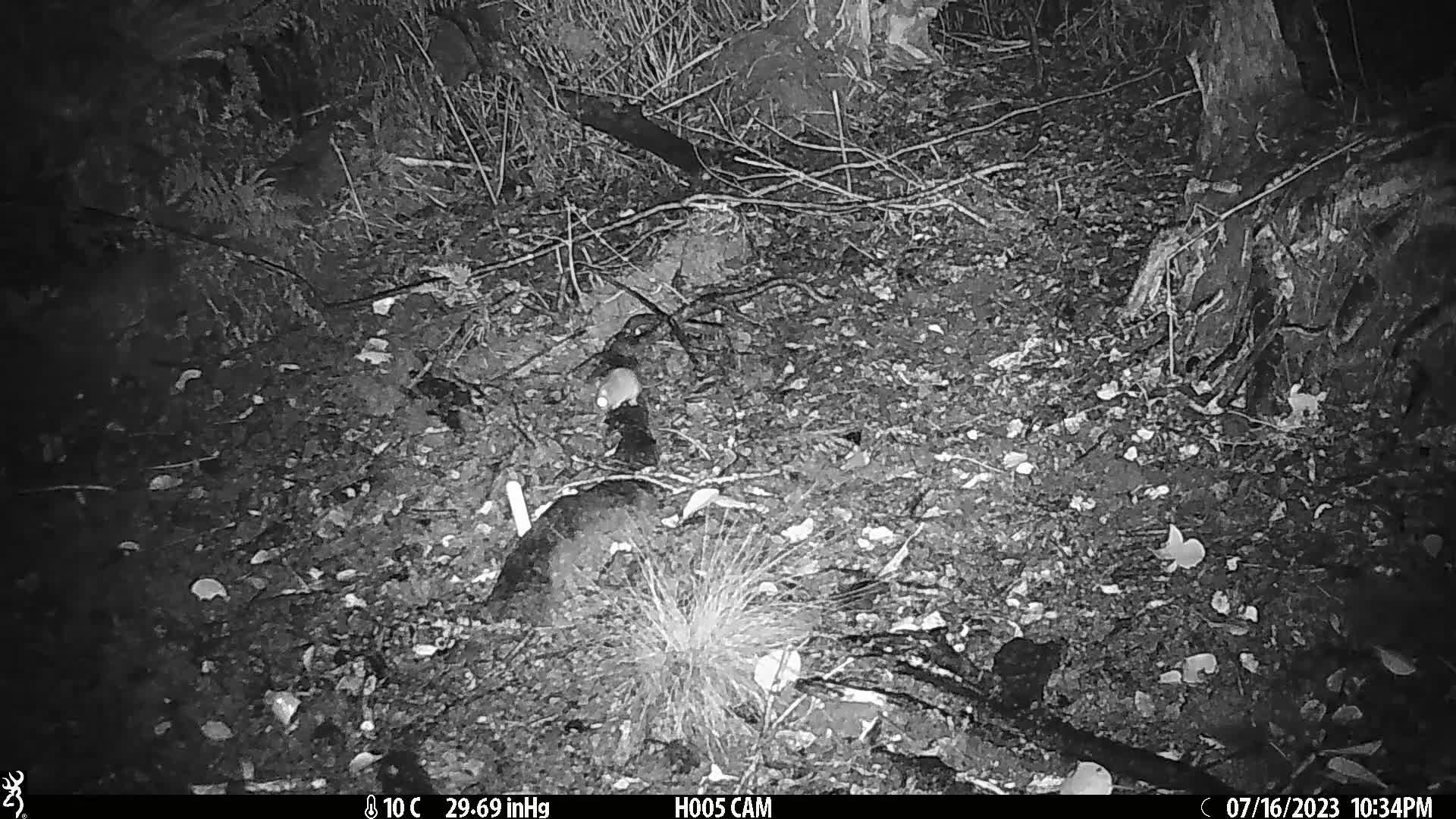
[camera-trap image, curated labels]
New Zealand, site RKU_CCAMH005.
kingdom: Animalia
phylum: Chordata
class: Mammalia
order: Rodentia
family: Muridae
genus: Rattus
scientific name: Rattus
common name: rat